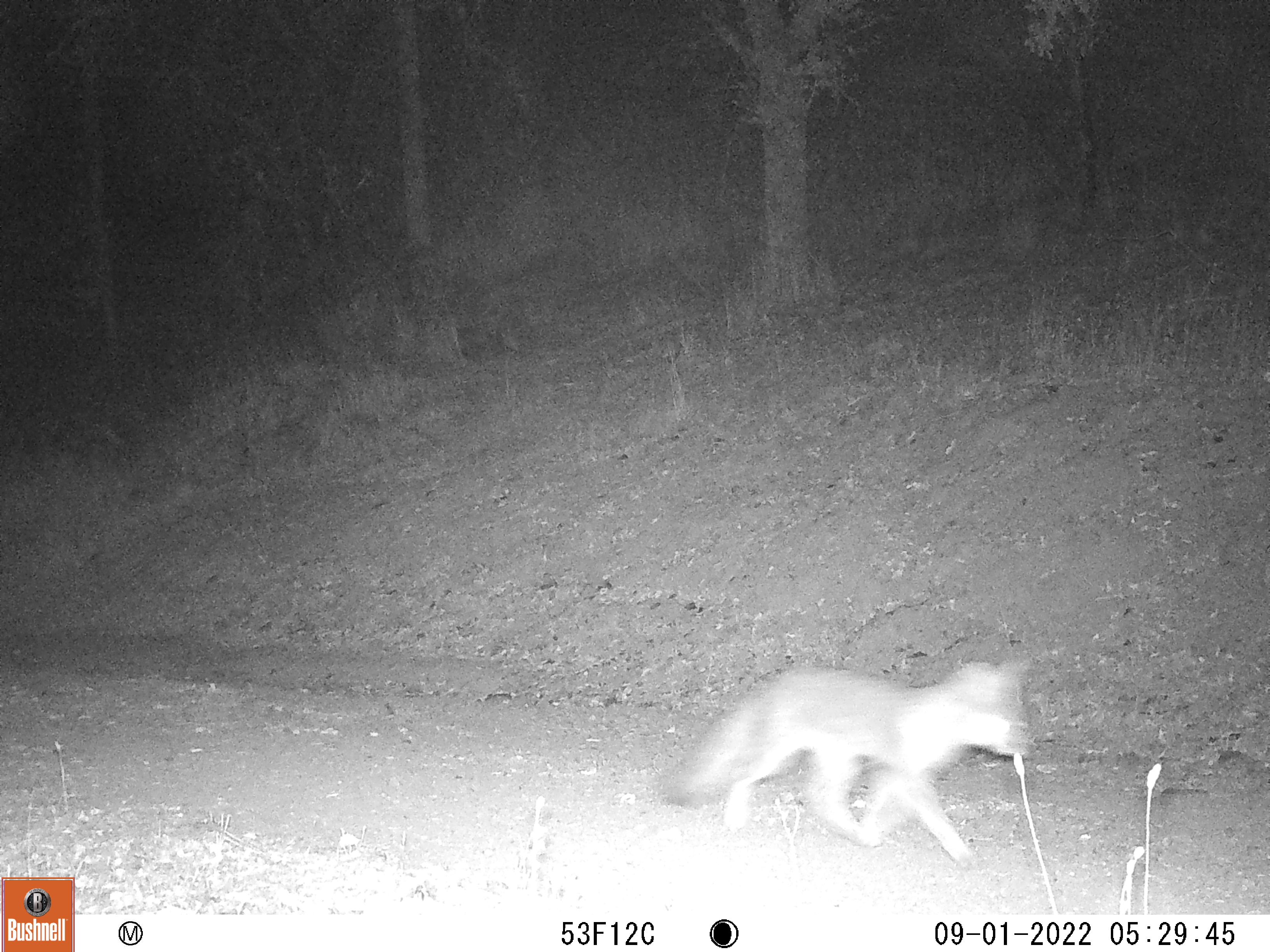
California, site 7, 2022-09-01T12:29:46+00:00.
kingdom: Animalia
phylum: Chordata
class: Mammalia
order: Carnivora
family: Canidae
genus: Urocyon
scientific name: Urocyon cinereoargenteus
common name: gray fox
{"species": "gray fox (Urocyon cinereoargenteus)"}